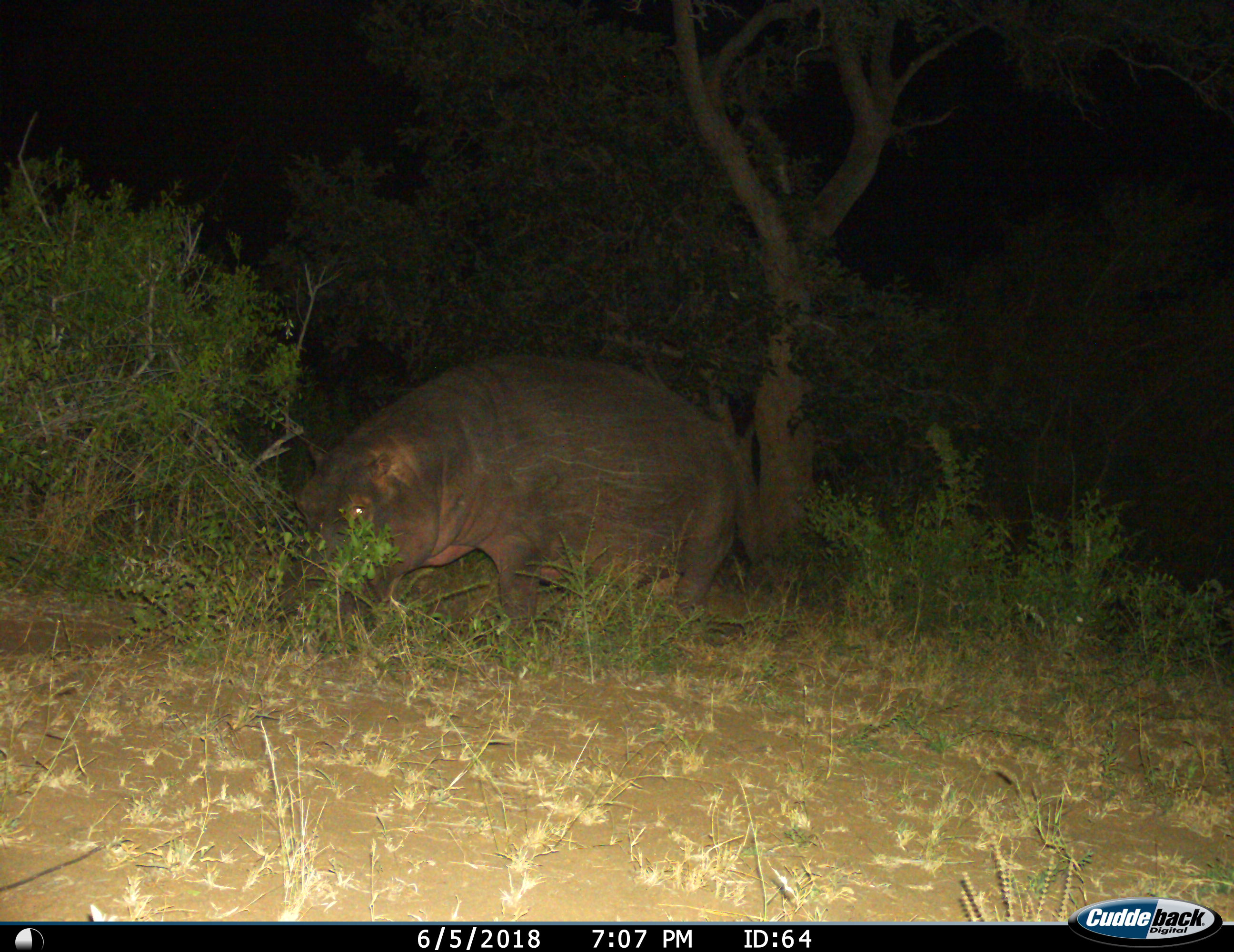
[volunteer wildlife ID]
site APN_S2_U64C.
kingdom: Animalia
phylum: Chordata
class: Mammalia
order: Artiodactyla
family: Hippopotamidae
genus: Hippopotamus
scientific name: Hippopotamus amphibius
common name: hippopotamus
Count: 1.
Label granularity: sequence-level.